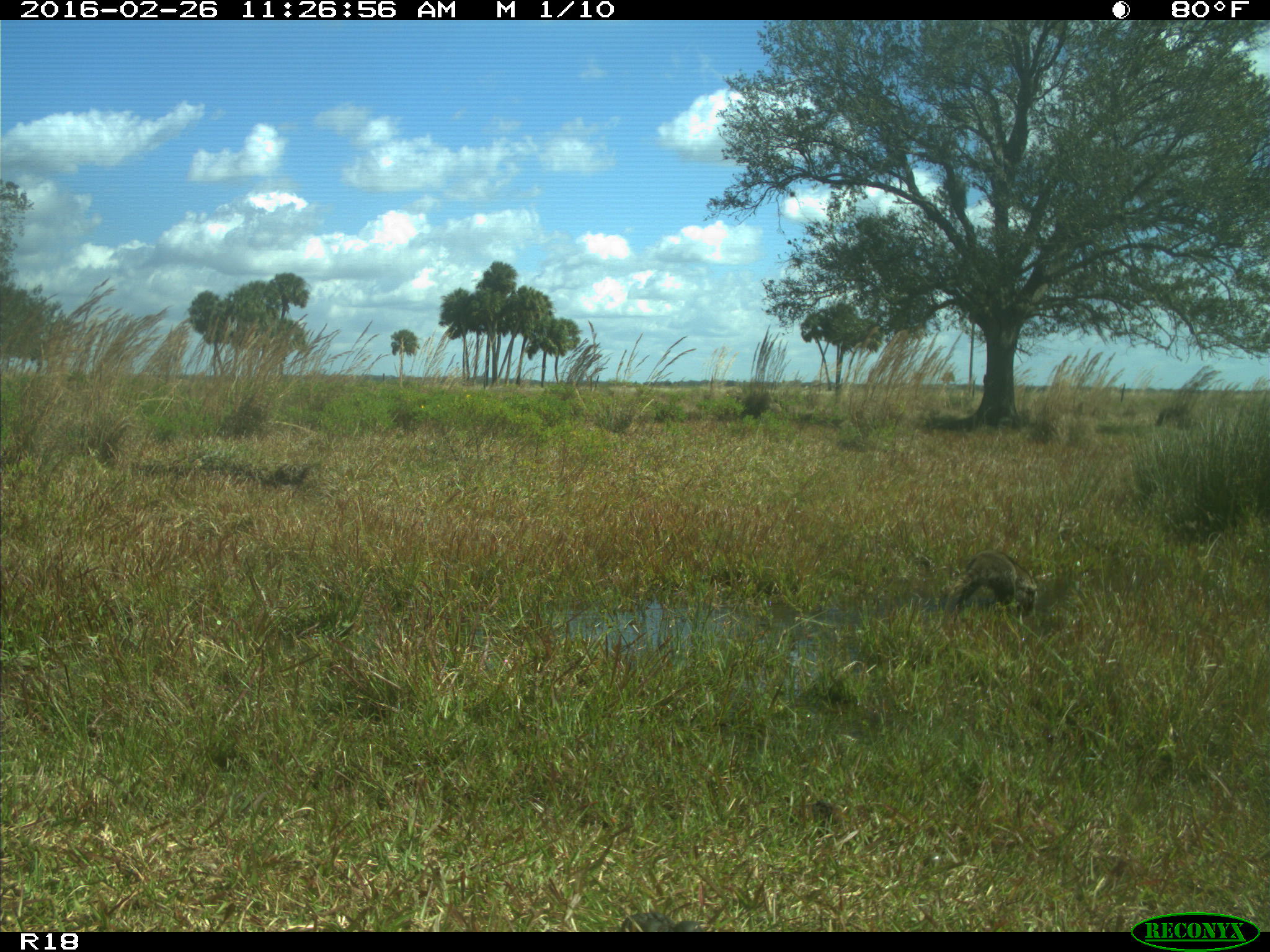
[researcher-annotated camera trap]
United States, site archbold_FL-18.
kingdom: Animalia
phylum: Chordata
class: Mammalia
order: Carnivora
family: Procyonidae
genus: Procyon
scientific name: Procyon lotor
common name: common raccoon